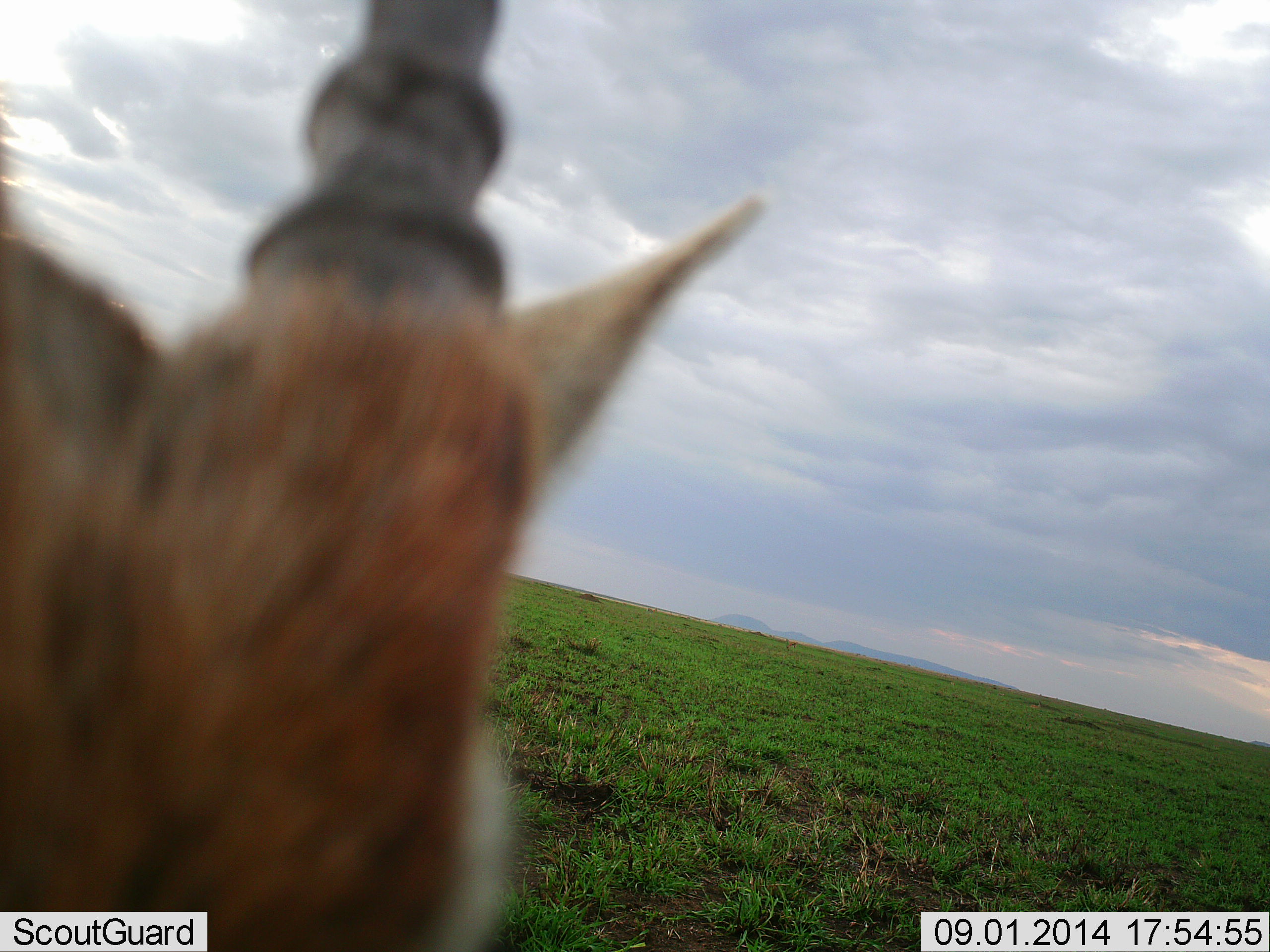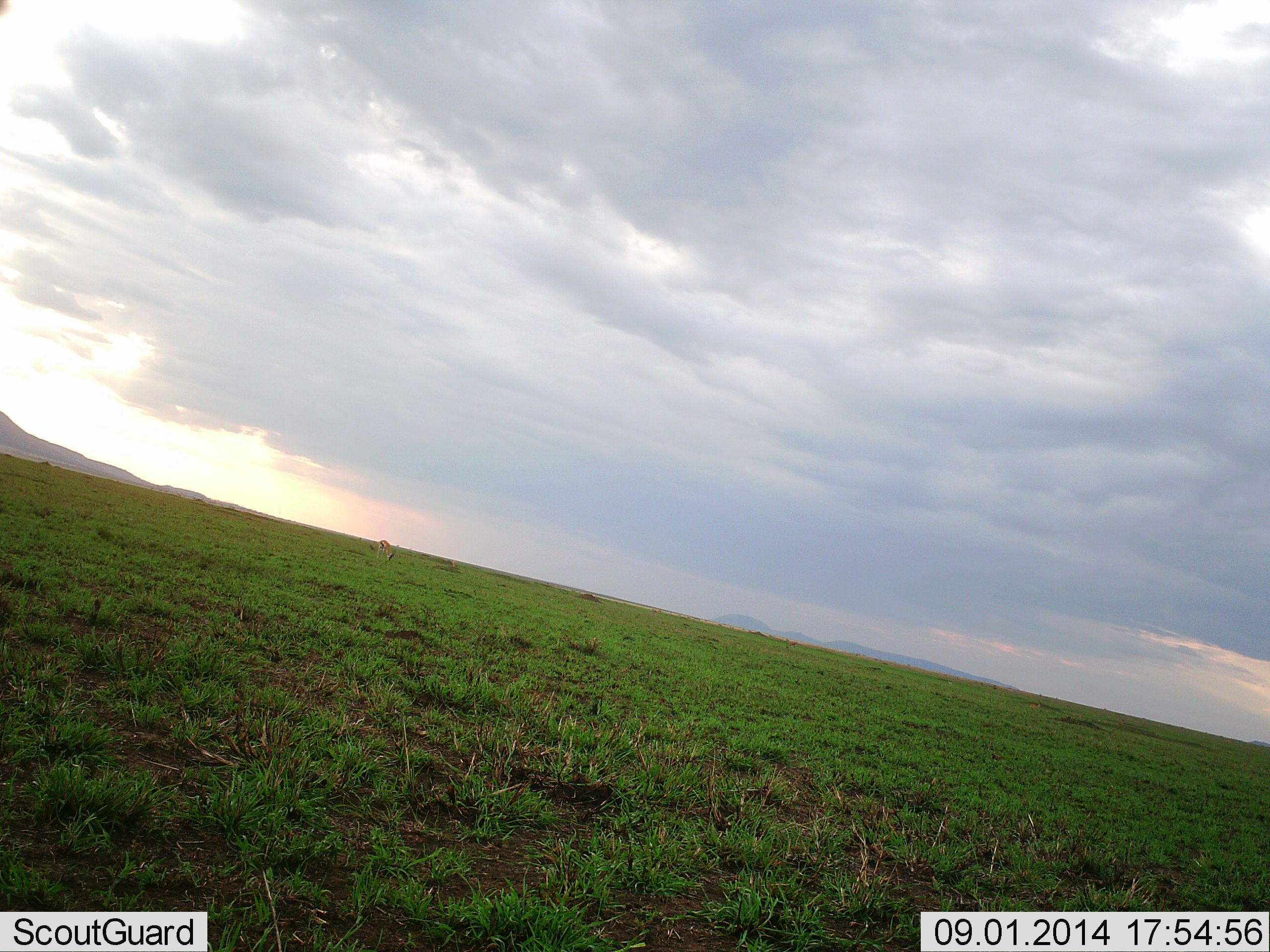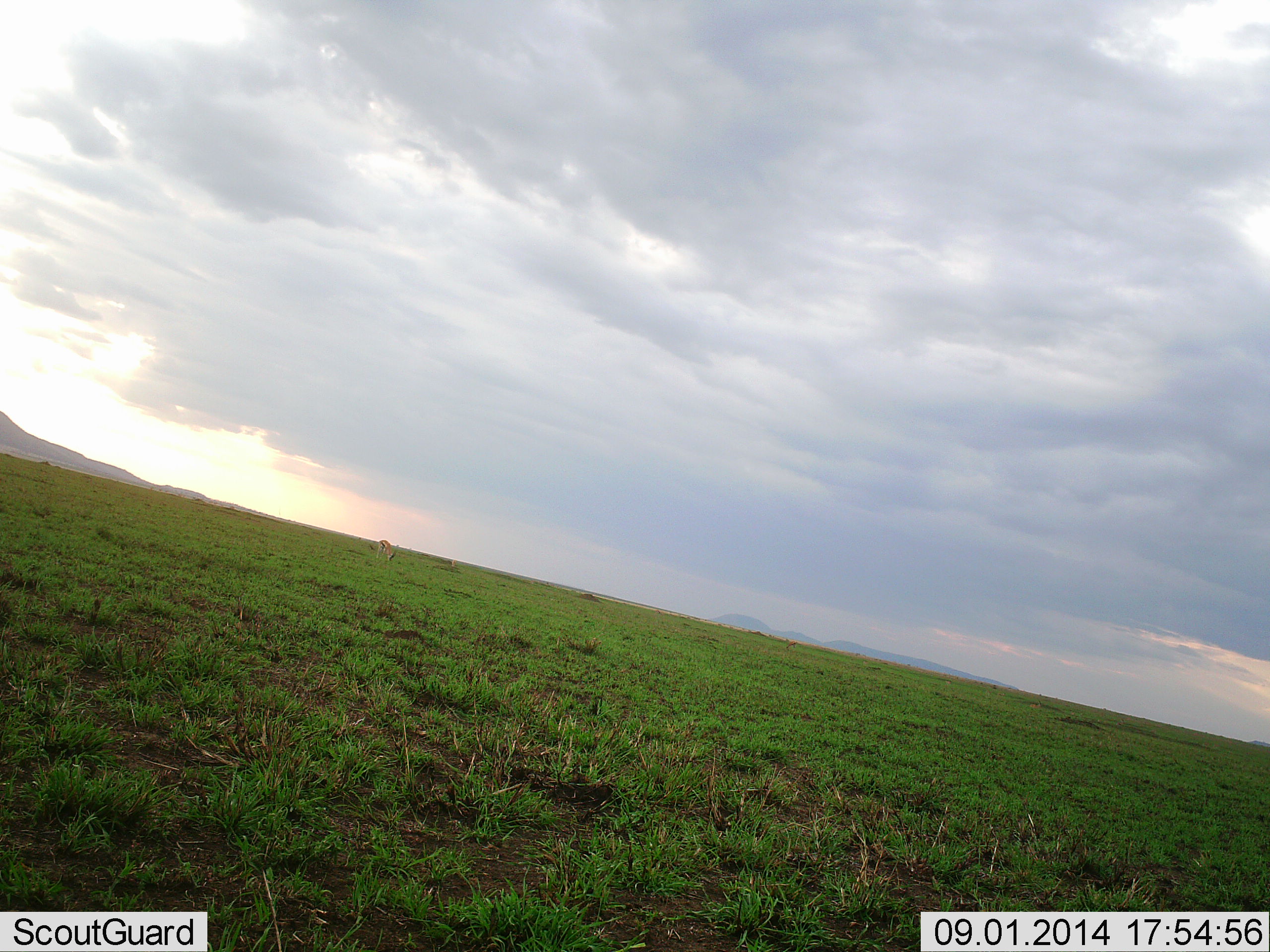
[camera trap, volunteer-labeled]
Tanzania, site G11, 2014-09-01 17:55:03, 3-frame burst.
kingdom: Animalia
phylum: Chordata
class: Mammalia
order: Artiodactyla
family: Bovidae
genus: Eudorcas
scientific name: Eudorcas thomsonii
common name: thomson's gazelle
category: gazellethomsons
Gazellethomsons (thomson's gazelle) (Eudorcas thomsonii), count 2. Behavior (volunteer vote fractions): standing 50%, resting 0%, moving 60%, interacting 0%. Young present (vote fraction): 0%. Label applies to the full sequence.